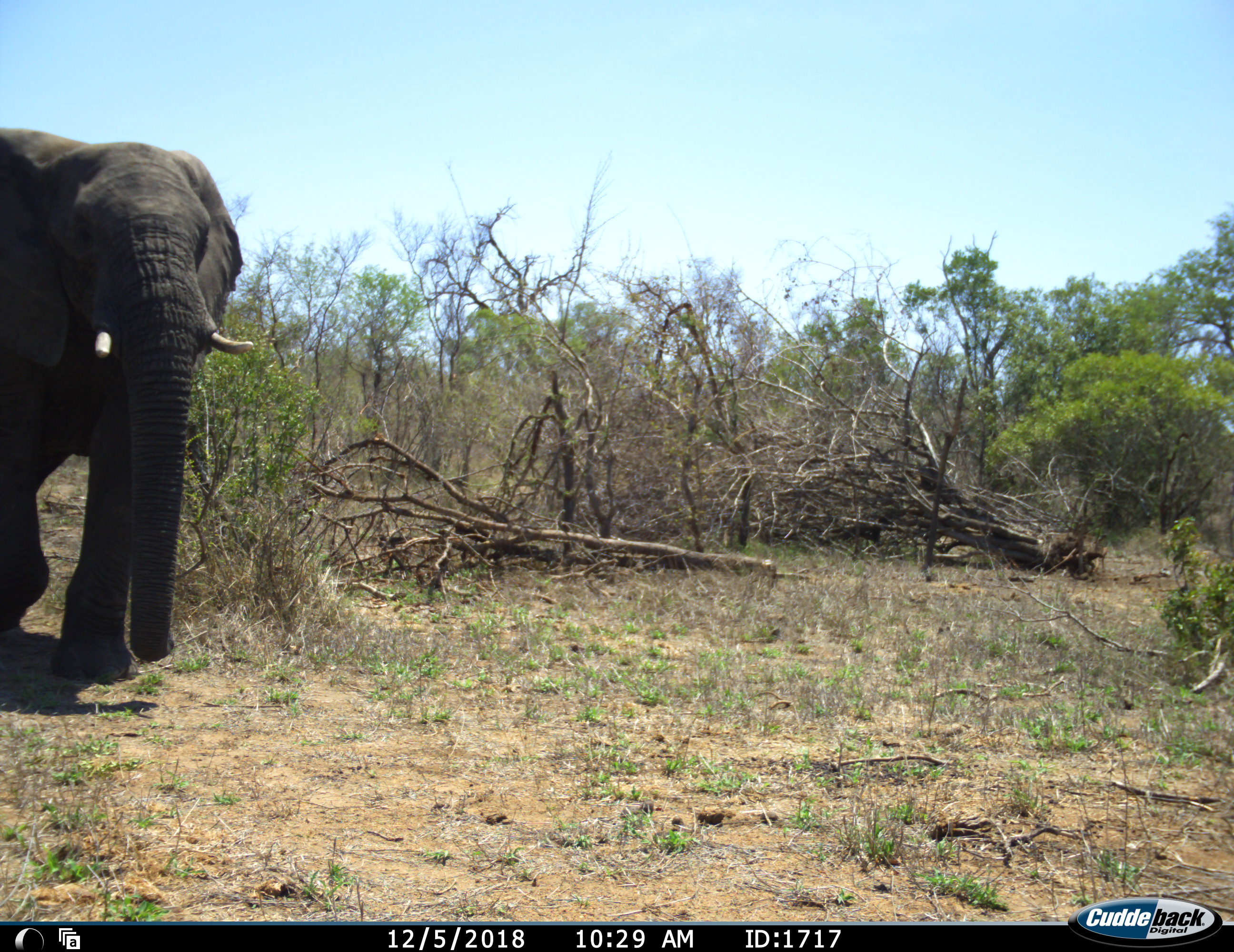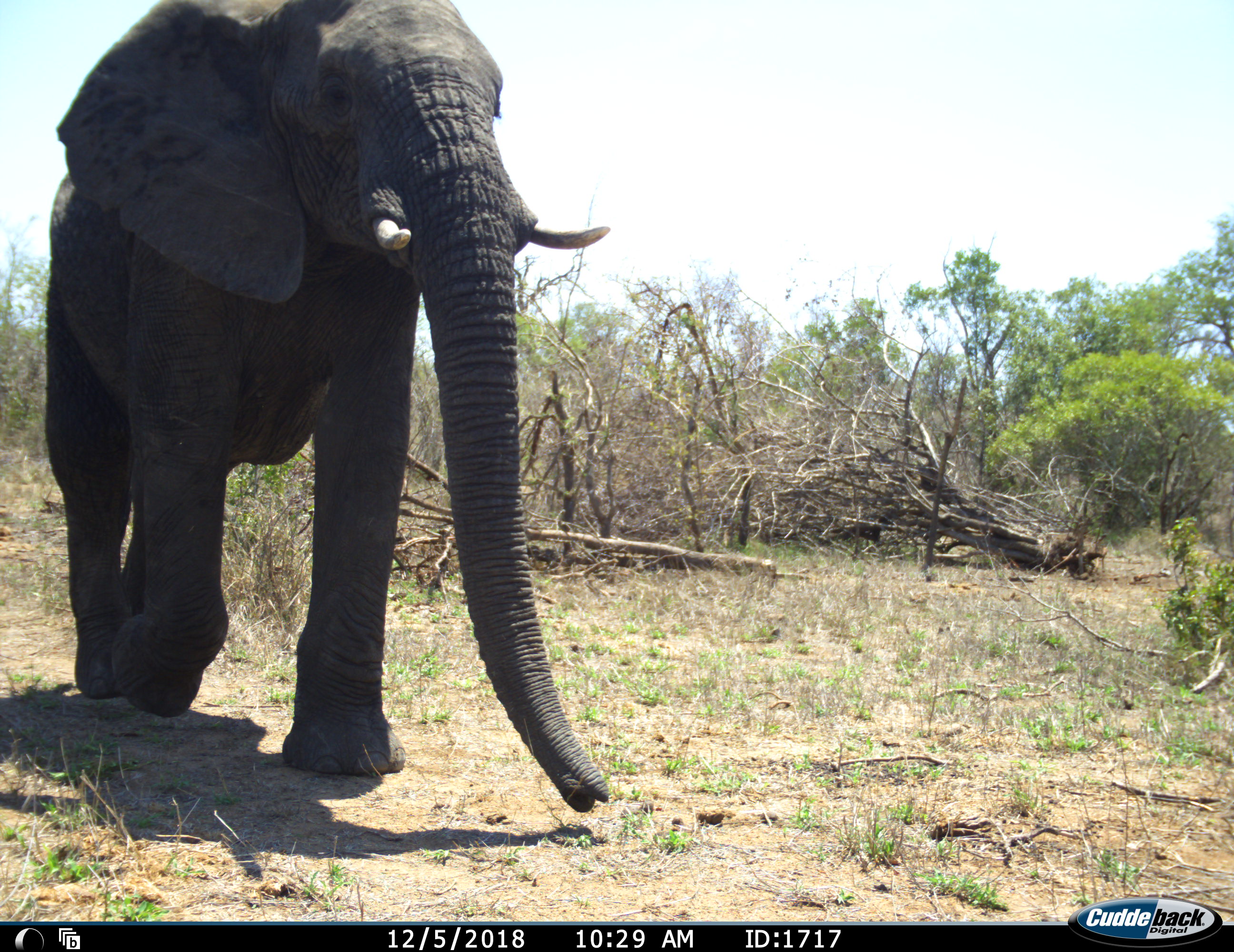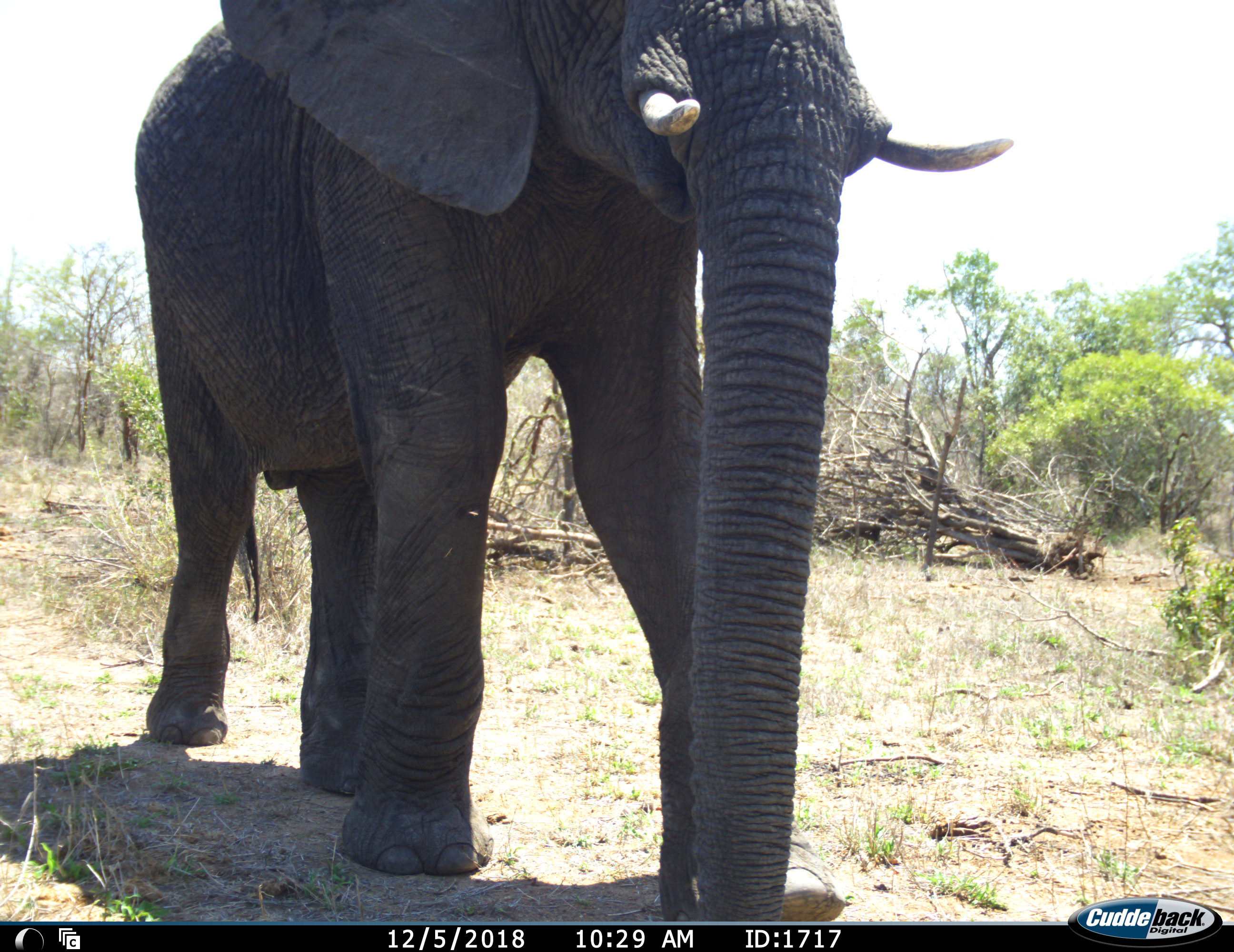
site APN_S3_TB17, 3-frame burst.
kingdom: Animalia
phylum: Chordata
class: Mammalia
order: Proboscidea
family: Elephantidae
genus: Loxodonta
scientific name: Loxodonta africana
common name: african bush elephant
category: elephant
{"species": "elephant (african bush elephant) (Loxodonta africana)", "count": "1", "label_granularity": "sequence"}